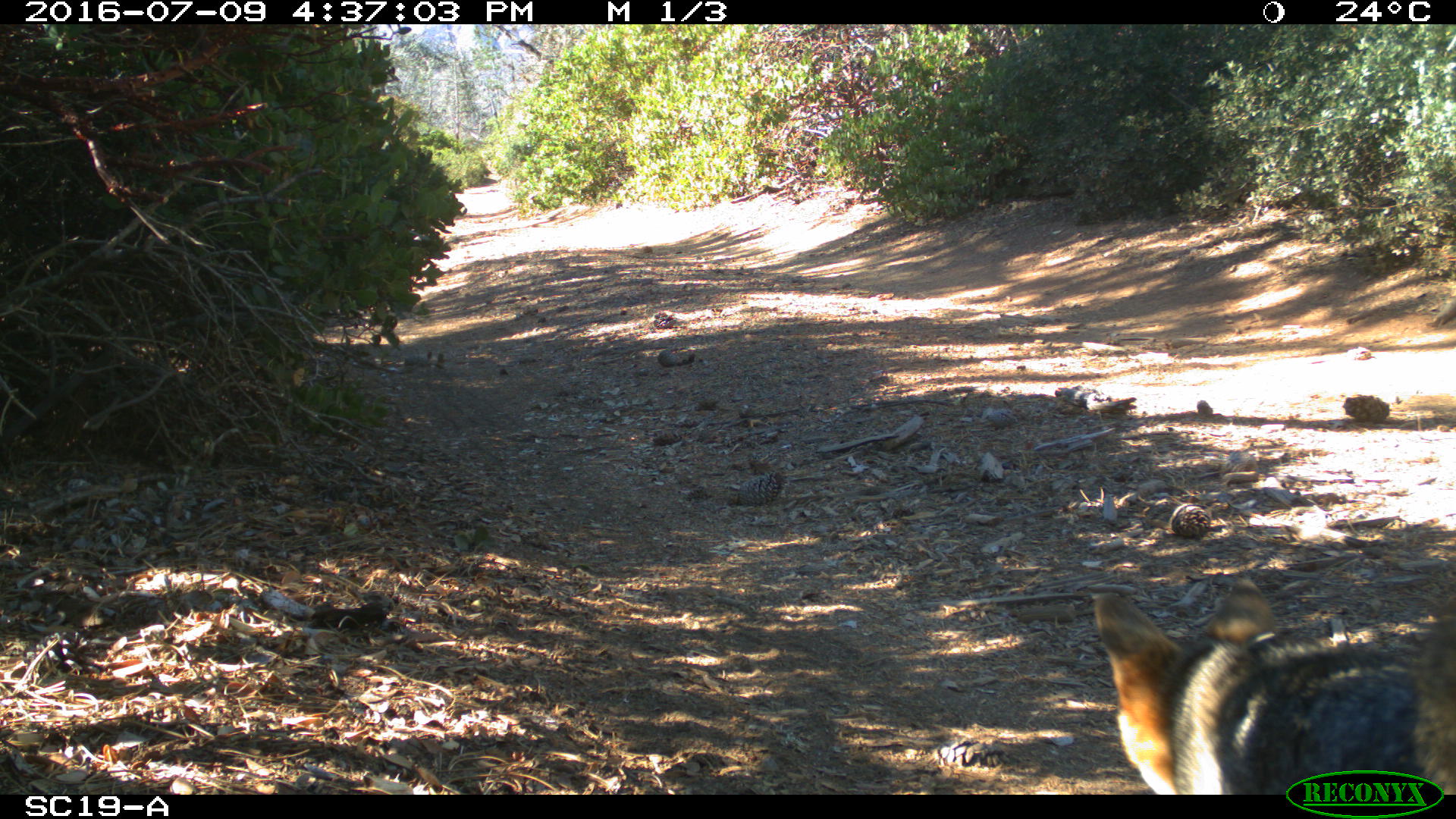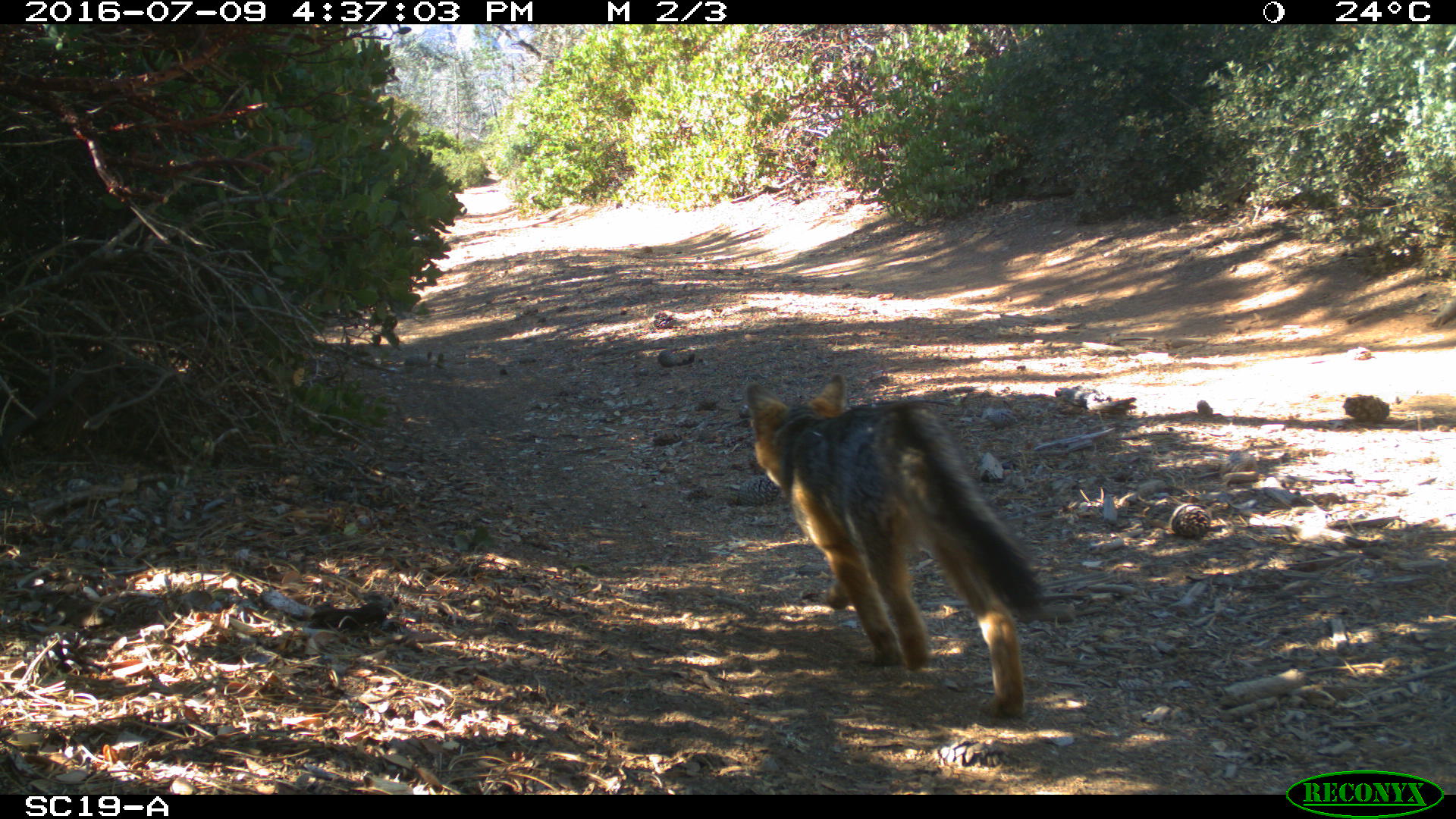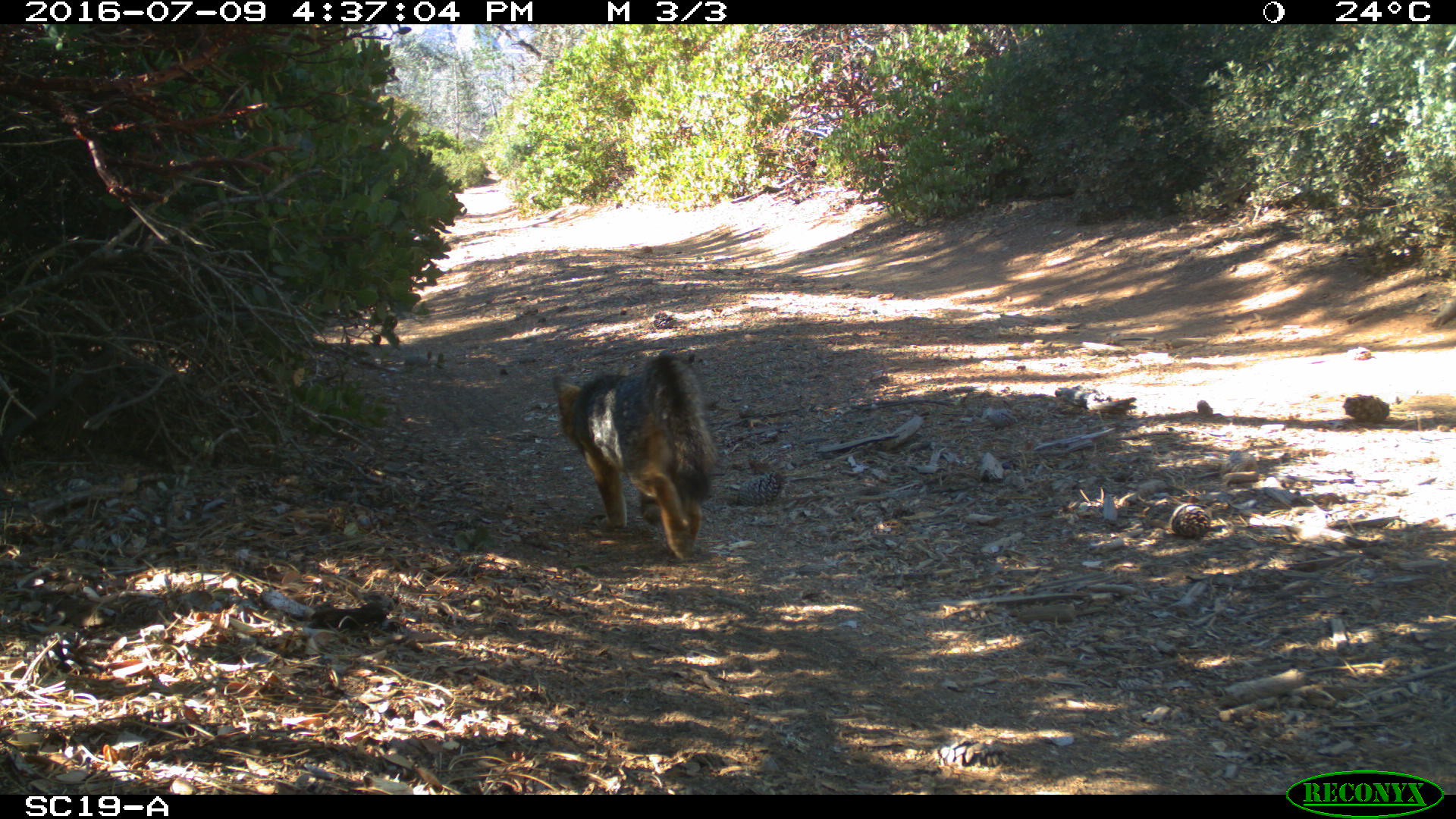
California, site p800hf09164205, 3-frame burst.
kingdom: Animalia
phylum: Chordata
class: Mammalia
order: Carnivora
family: Canidae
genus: Urocyon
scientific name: Urocyon littoralis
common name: island fox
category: fox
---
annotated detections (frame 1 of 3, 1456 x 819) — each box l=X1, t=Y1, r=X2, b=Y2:
fox: l=1094, t=578, r=1455, b=793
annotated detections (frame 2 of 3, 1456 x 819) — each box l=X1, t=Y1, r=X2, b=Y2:
fox: l=744, t=373, r=1043, b=715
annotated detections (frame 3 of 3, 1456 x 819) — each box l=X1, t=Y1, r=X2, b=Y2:
fox: l=552, t=350, r=714, b=560